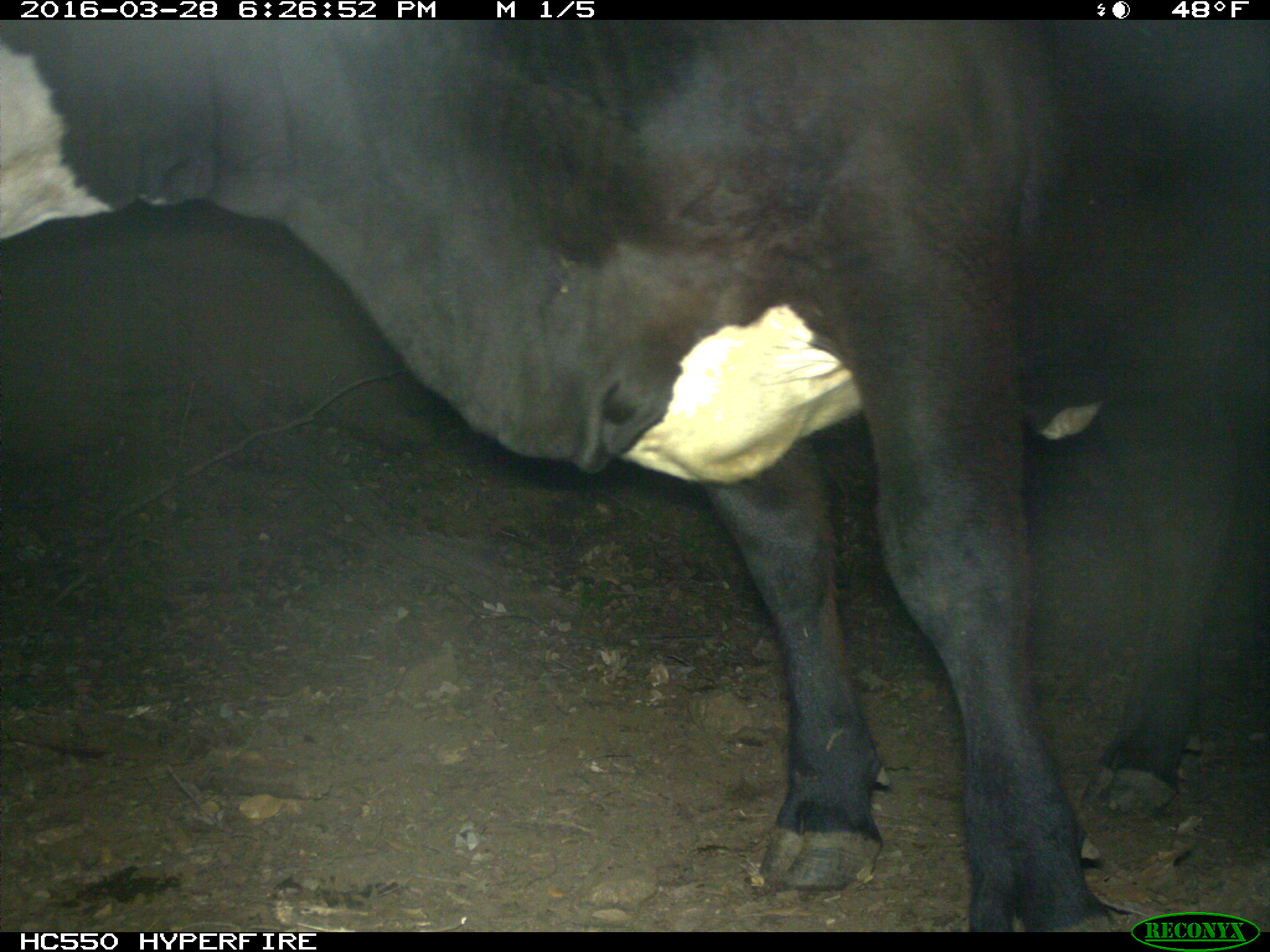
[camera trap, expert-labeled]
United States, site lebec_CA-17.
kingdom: Animalia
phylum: Chordata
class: Mammalia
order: Artiodactyla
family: Bovidae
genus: Bos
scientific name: Bos taurus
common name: domestic cow